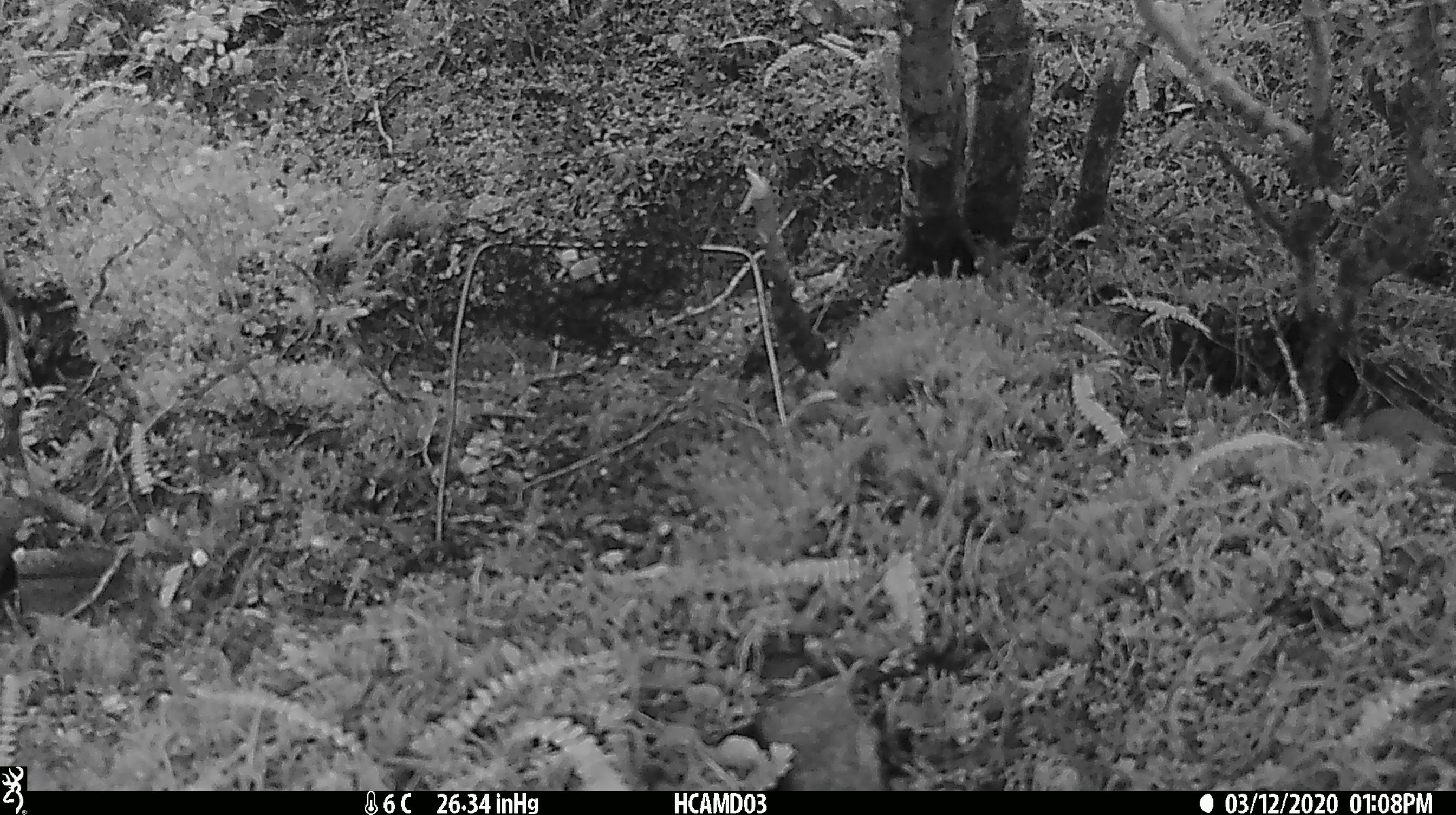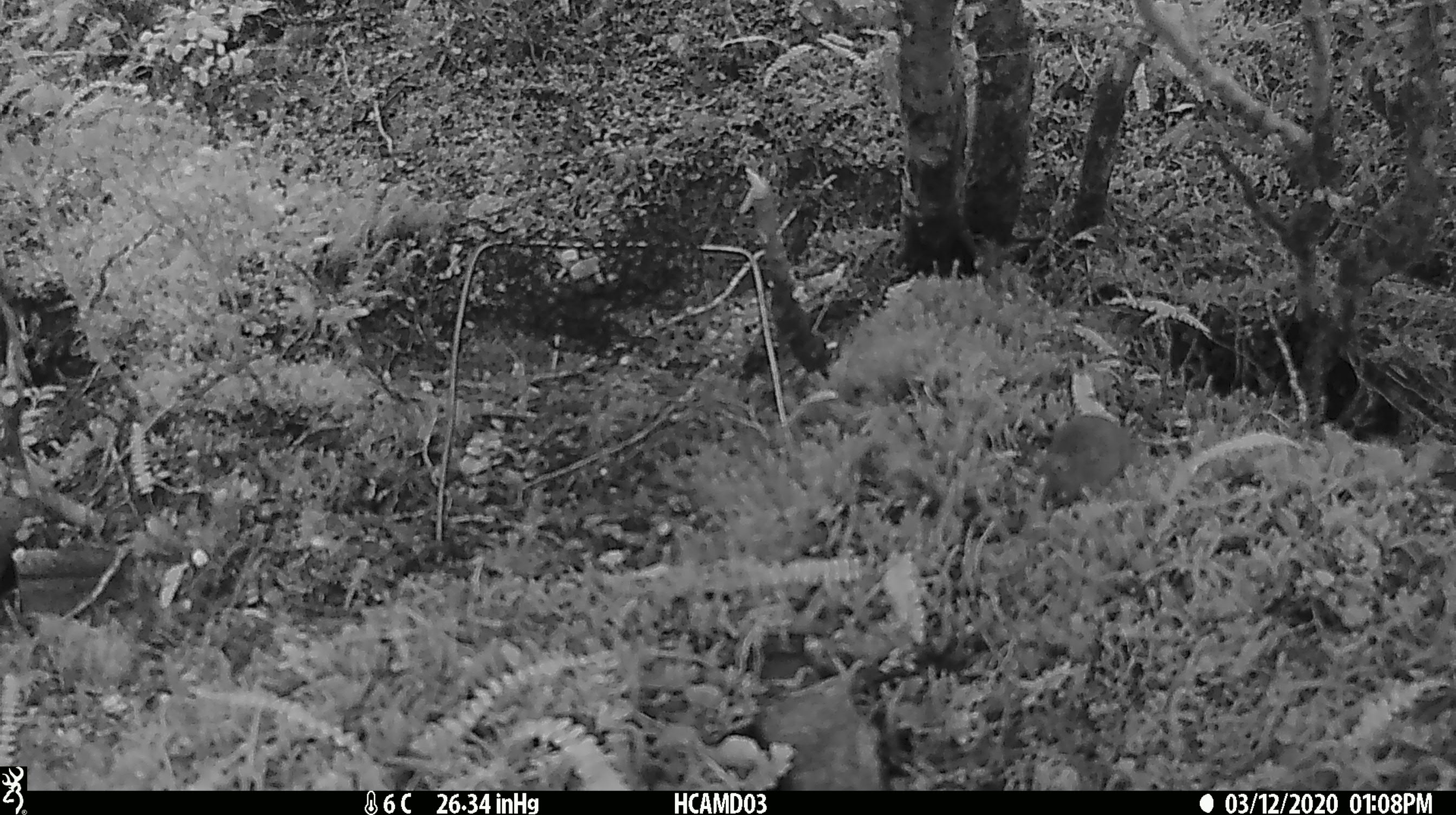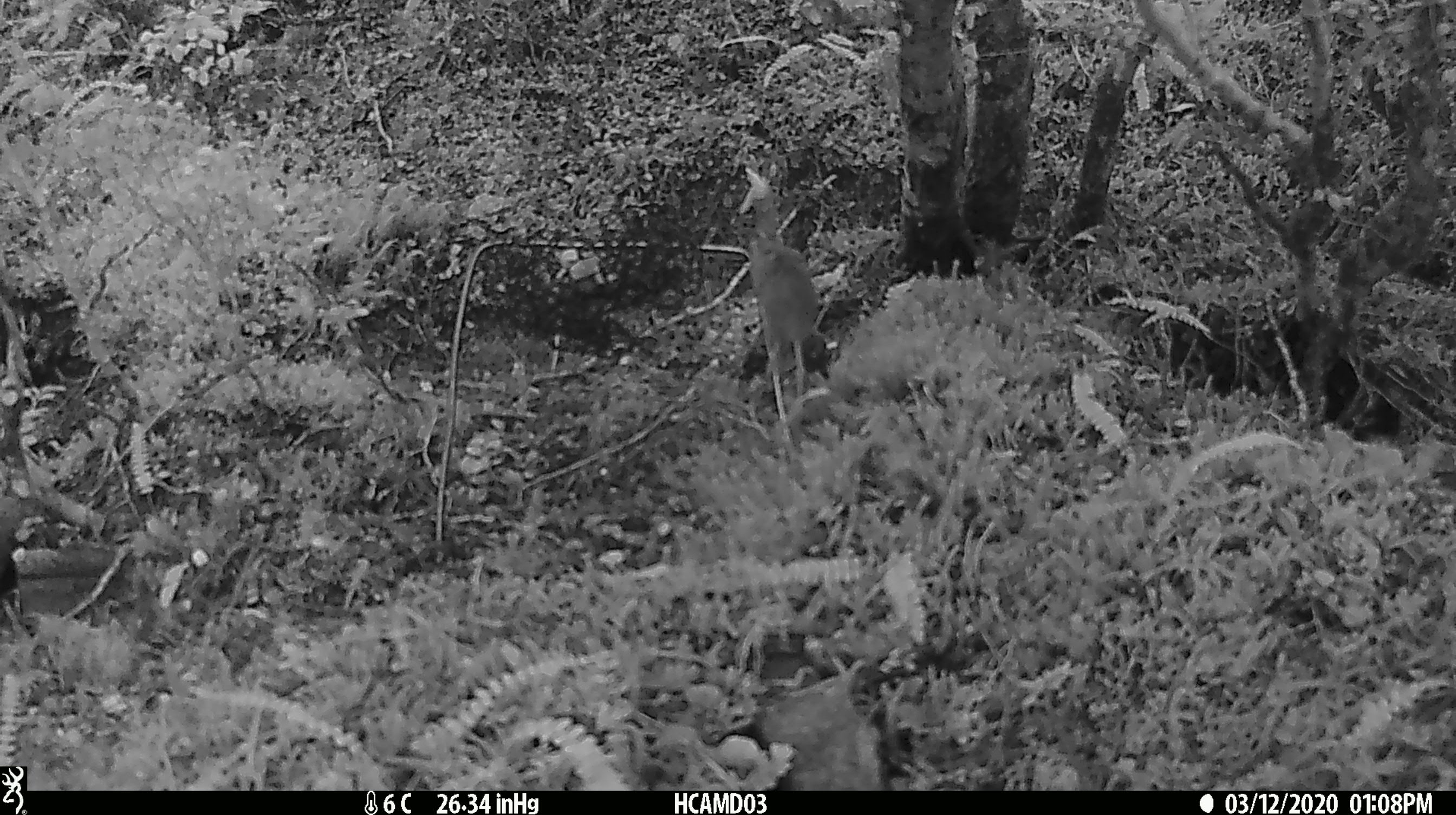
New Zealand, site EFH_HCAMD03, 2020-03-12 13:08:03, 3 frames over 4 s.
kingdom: Animalia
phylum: Chordata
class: Mammalia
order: Rodentia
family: Muridae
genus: Mus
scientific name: Mus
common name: mouse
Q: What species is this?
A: Mouse (Mus).